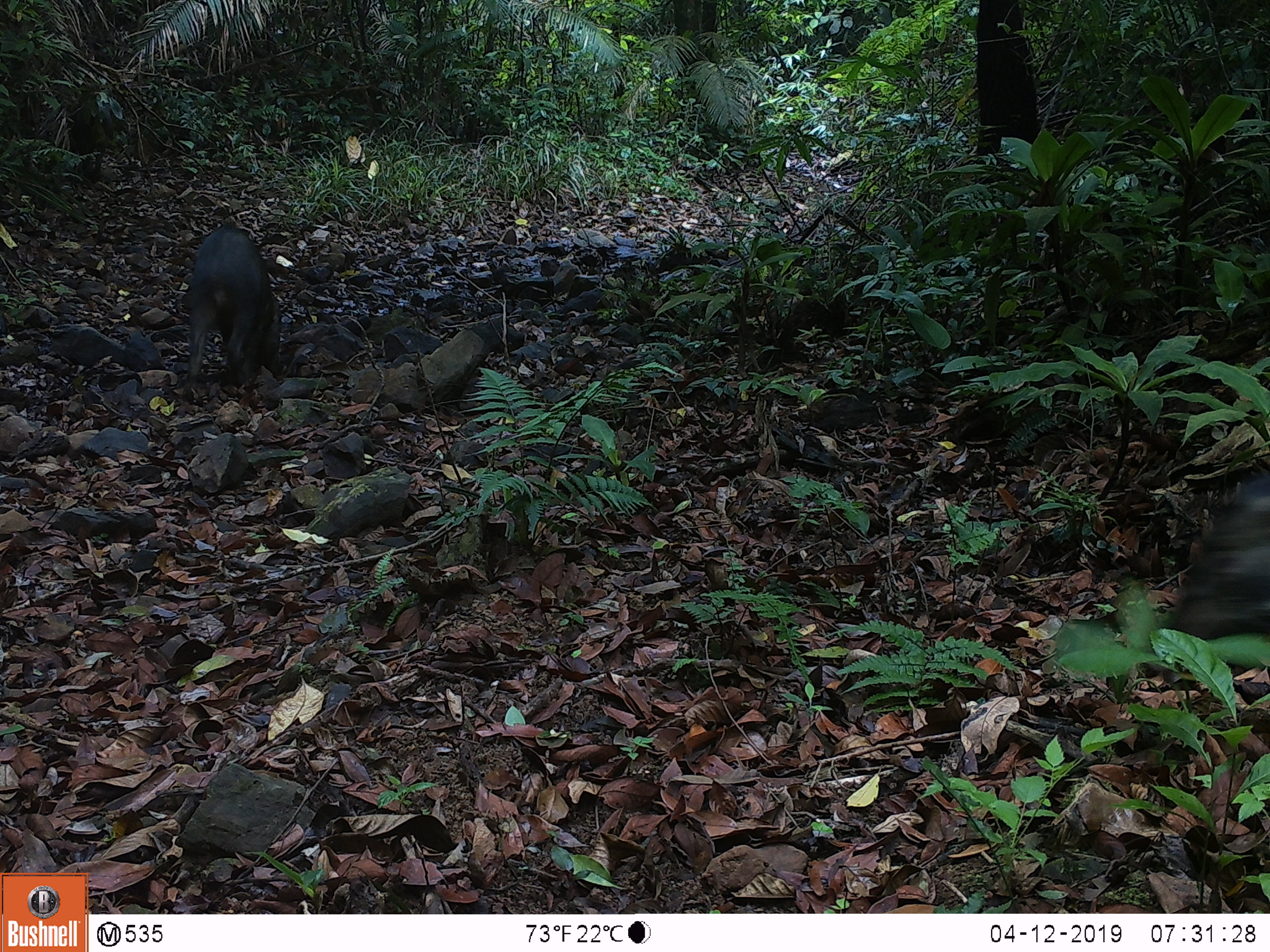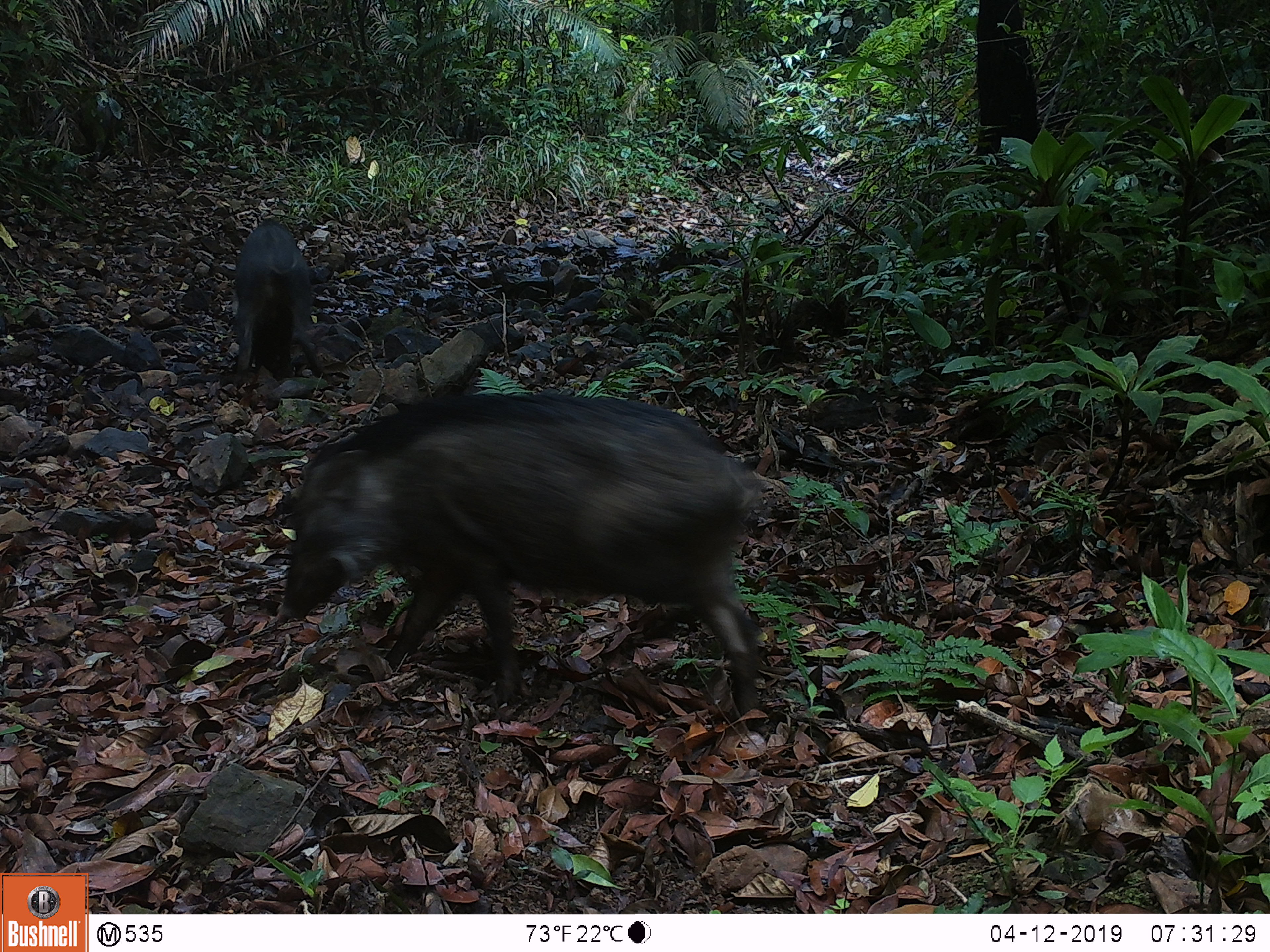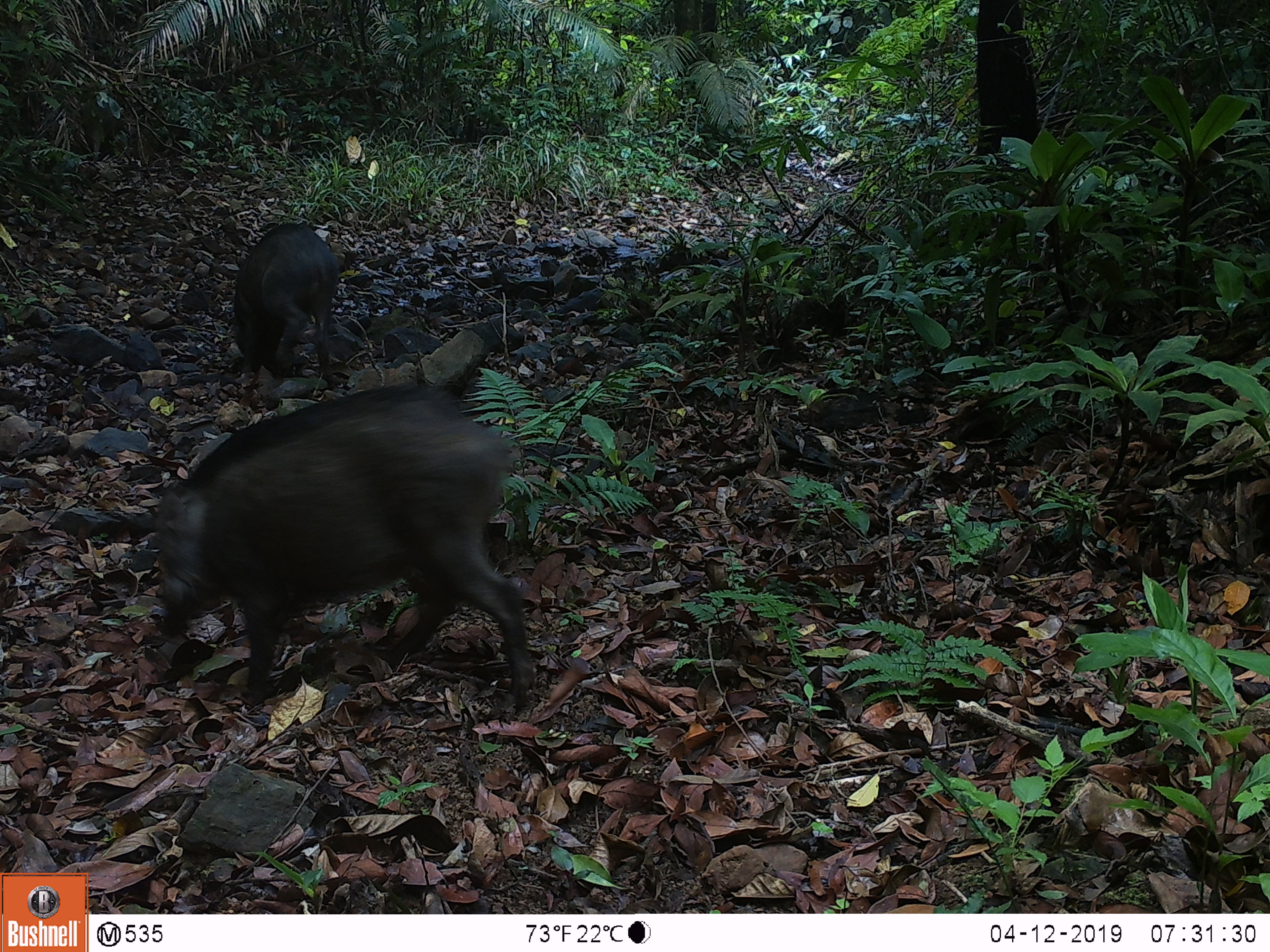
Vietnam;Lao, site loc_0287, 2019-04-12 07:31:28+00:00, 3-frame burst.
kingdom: Animalia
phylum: Chordata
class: Mammalia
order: Artiodactyla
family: Suidae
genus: Sus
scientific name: Sus scrofa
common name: eurasian wild pig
Eurasian wild pig (Sus scrofa). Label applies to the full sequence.